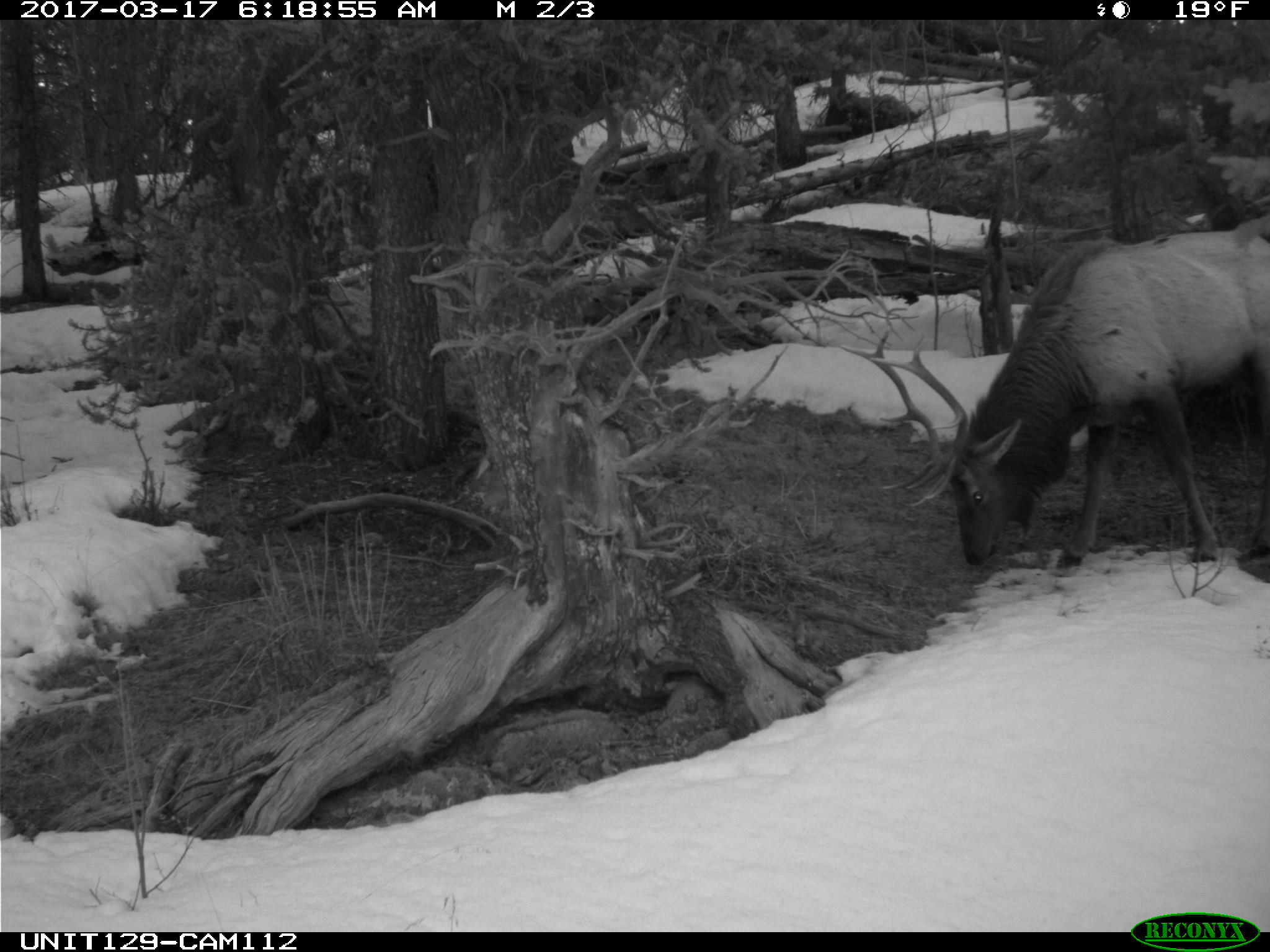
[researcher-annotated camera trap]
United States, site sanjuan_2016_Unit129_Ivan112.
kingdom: Animalia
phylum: Chordata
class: Mammalia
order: Artiodactyla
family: Cervidae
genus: Cervus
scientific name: Cervus elaphus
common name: red deer